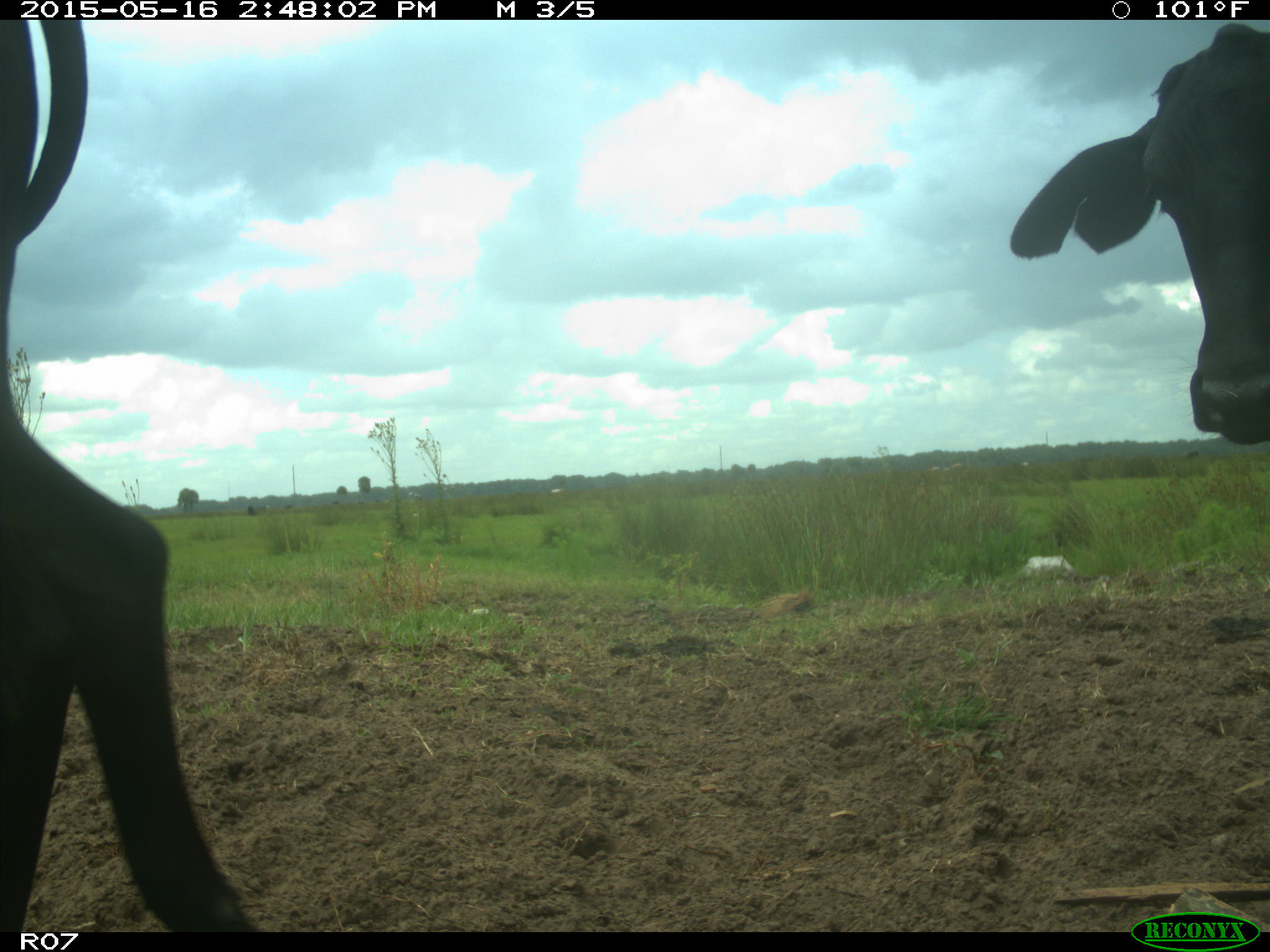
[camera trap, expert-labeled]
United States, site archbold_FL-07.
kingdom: Animalia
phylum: Chordata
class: Mammalia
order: Artiodactyla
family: Bovidae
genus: Bos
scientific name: Bos taurus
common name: domestic cow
Bos taurus (domestic cow).